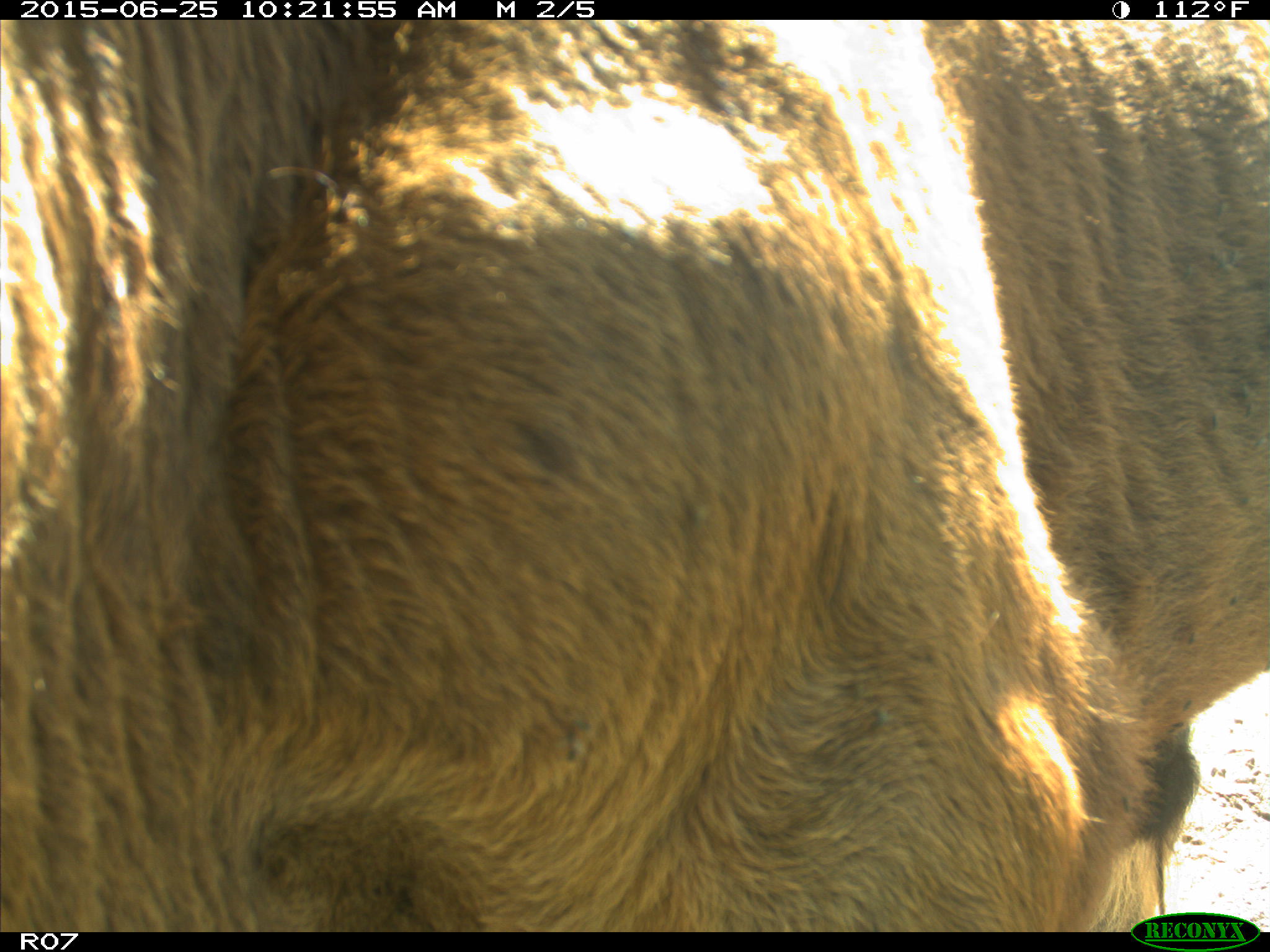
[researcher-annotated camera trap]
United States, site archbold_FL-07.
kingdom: Animalia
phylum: Chordata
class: Mammalia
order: Artiodactyla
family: Bovidae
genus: Bos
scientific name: Bos taurus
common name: domestic cow